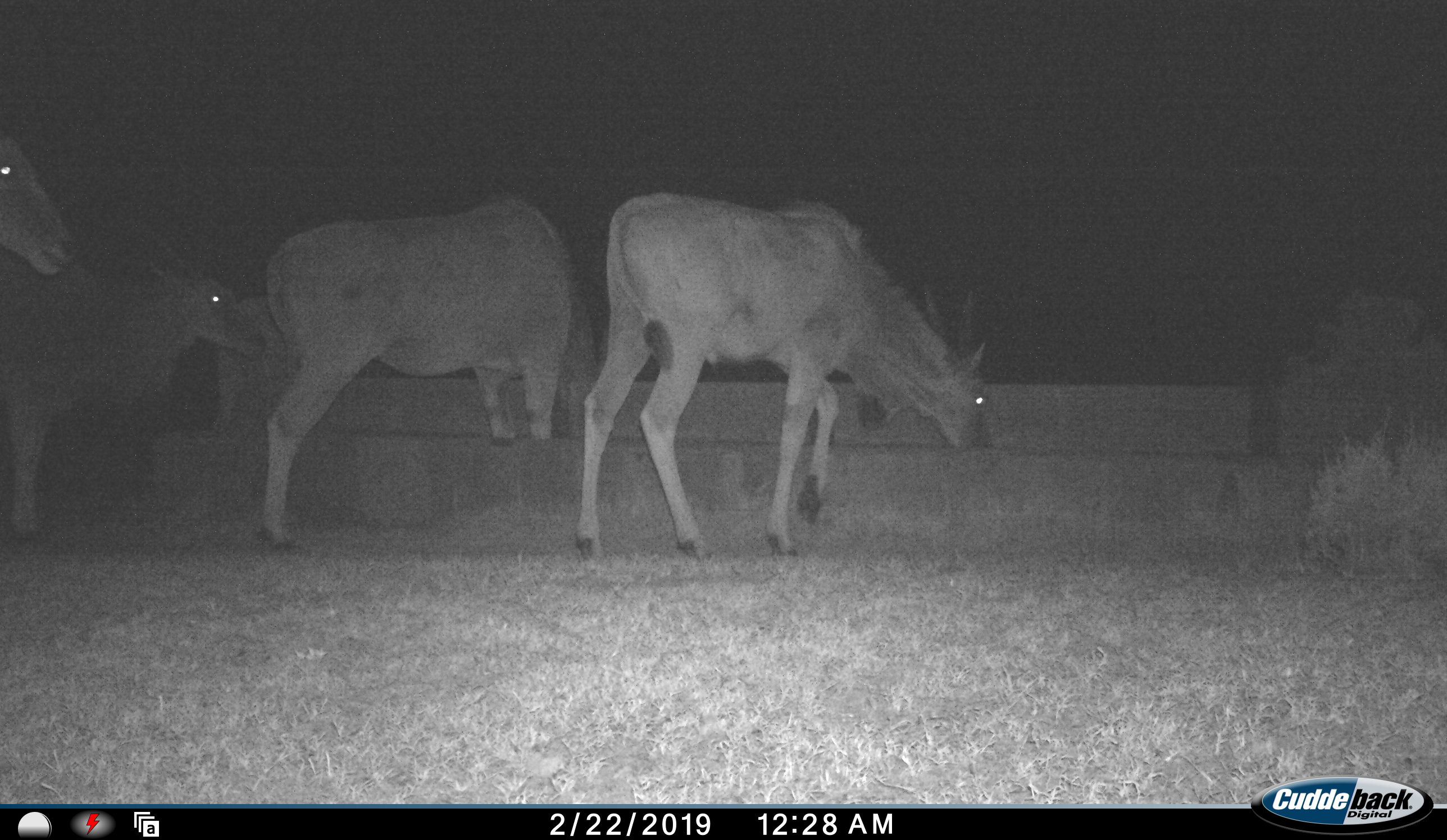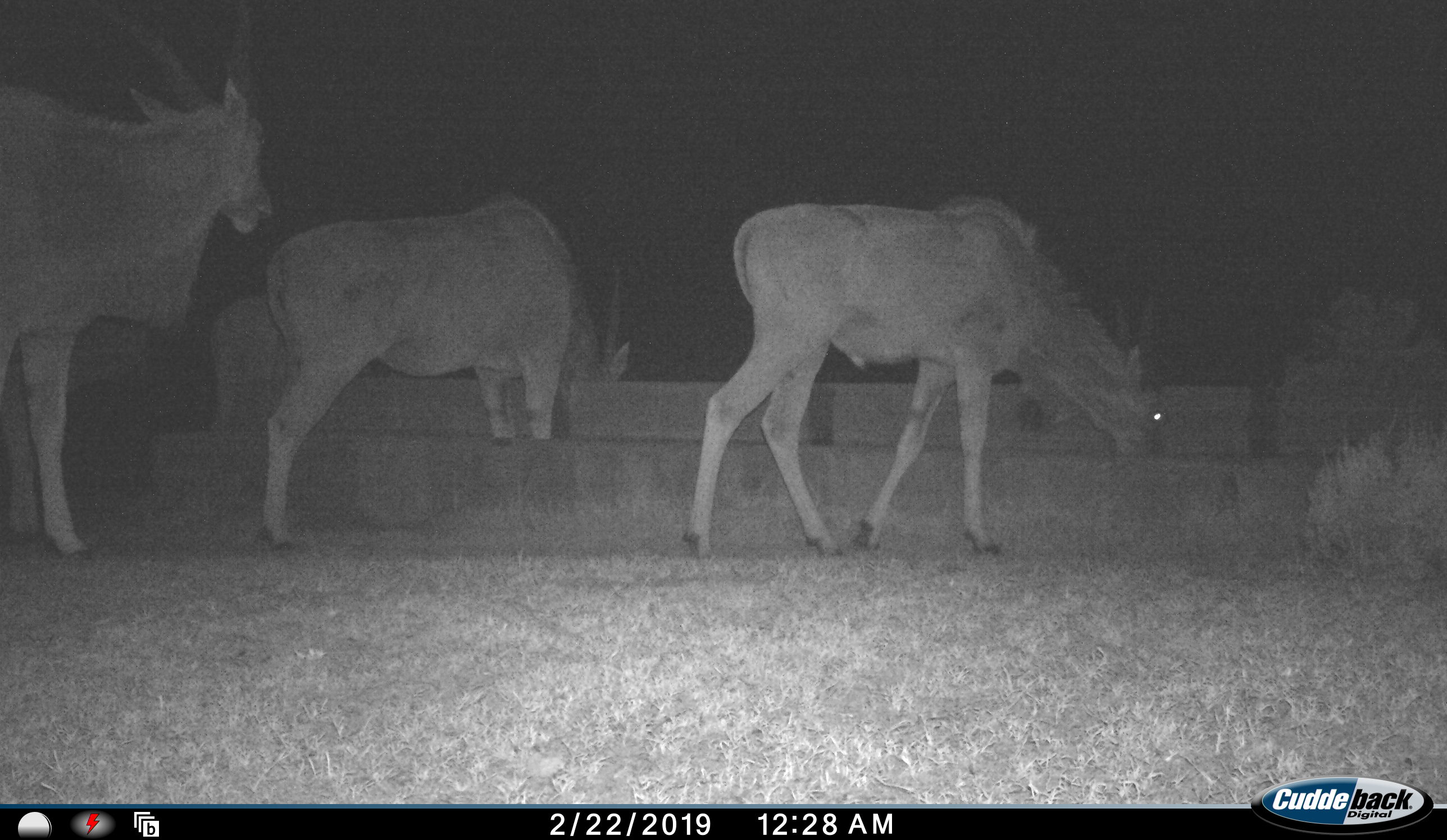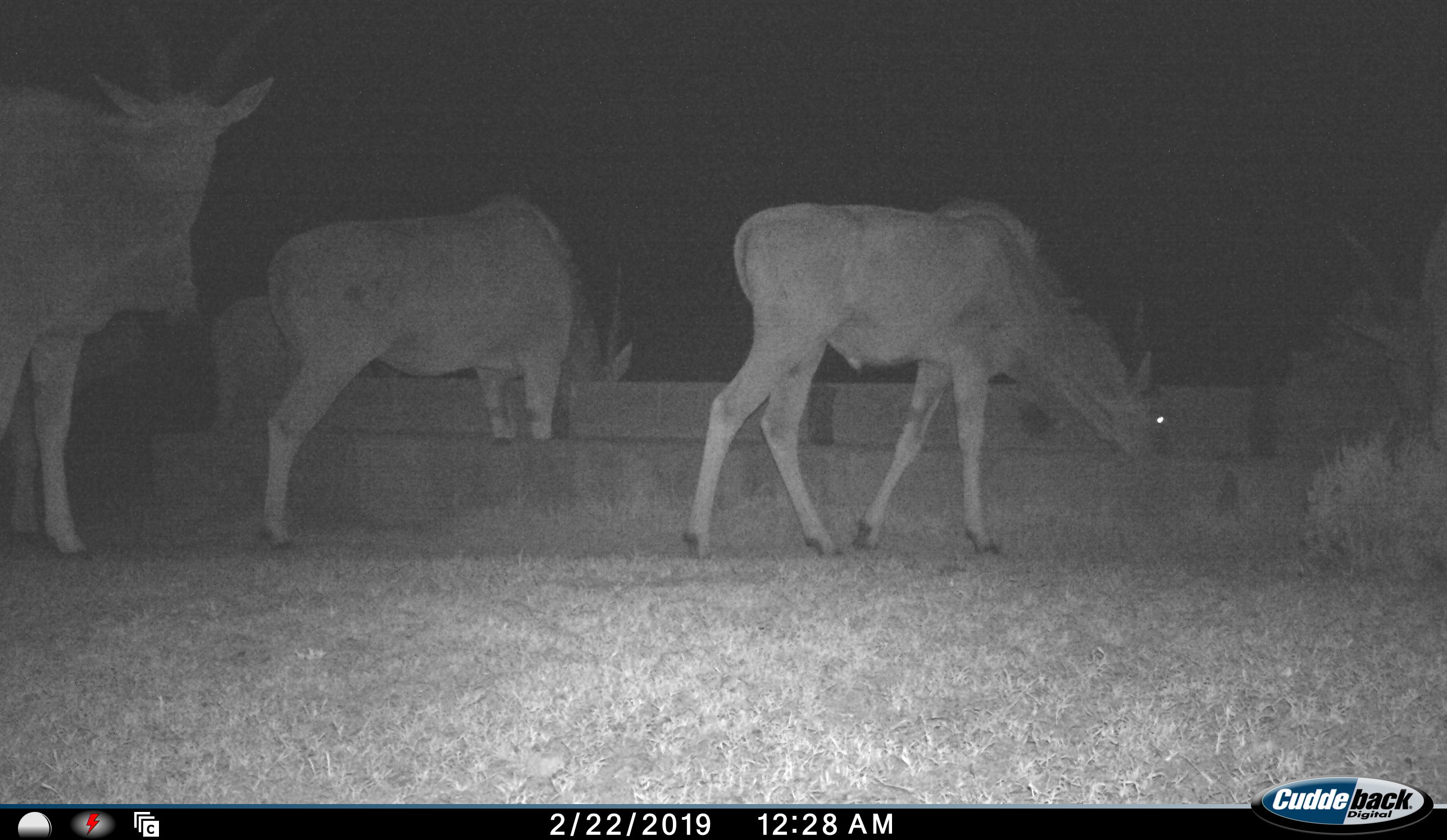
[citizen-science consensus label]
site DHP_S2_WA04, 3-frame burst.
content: unidentified animal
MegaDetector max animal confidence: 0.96